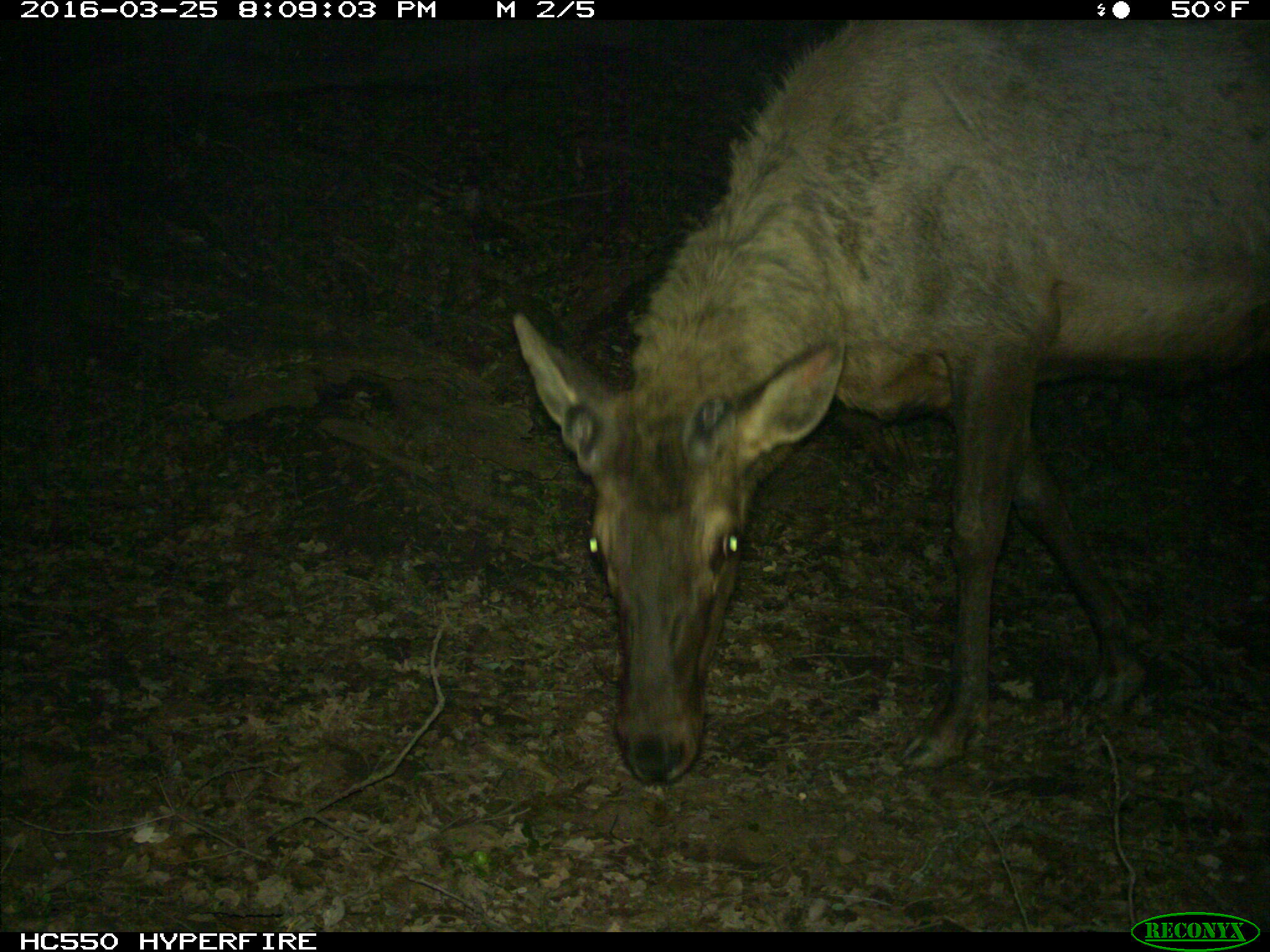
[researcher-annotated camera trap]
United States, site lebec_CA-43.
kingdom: Animalia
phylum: Chordata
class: Mammalia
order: Artiodactyla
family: Cervidae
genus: Cervus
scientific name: Cervus canadensis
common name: elk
Cervus canadensis (elk).